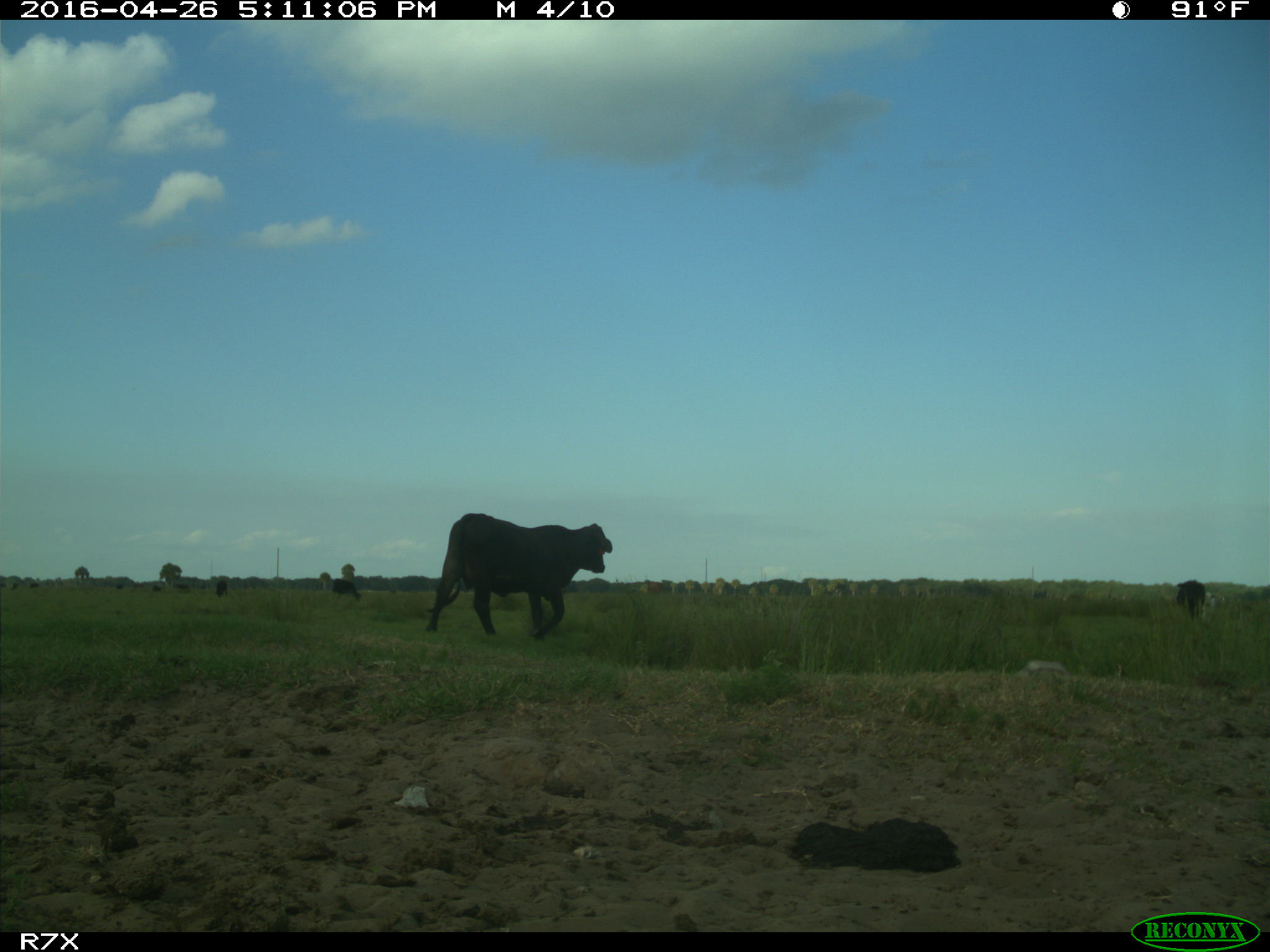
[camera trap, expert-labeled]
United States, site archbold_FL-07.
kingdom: Animalia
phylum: Chordata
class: Mammalia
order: Artiodactyla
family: Bovidae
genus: Bos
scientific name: Bos taurus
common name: domestic cow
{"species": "Bos taurus (domestic cow)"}